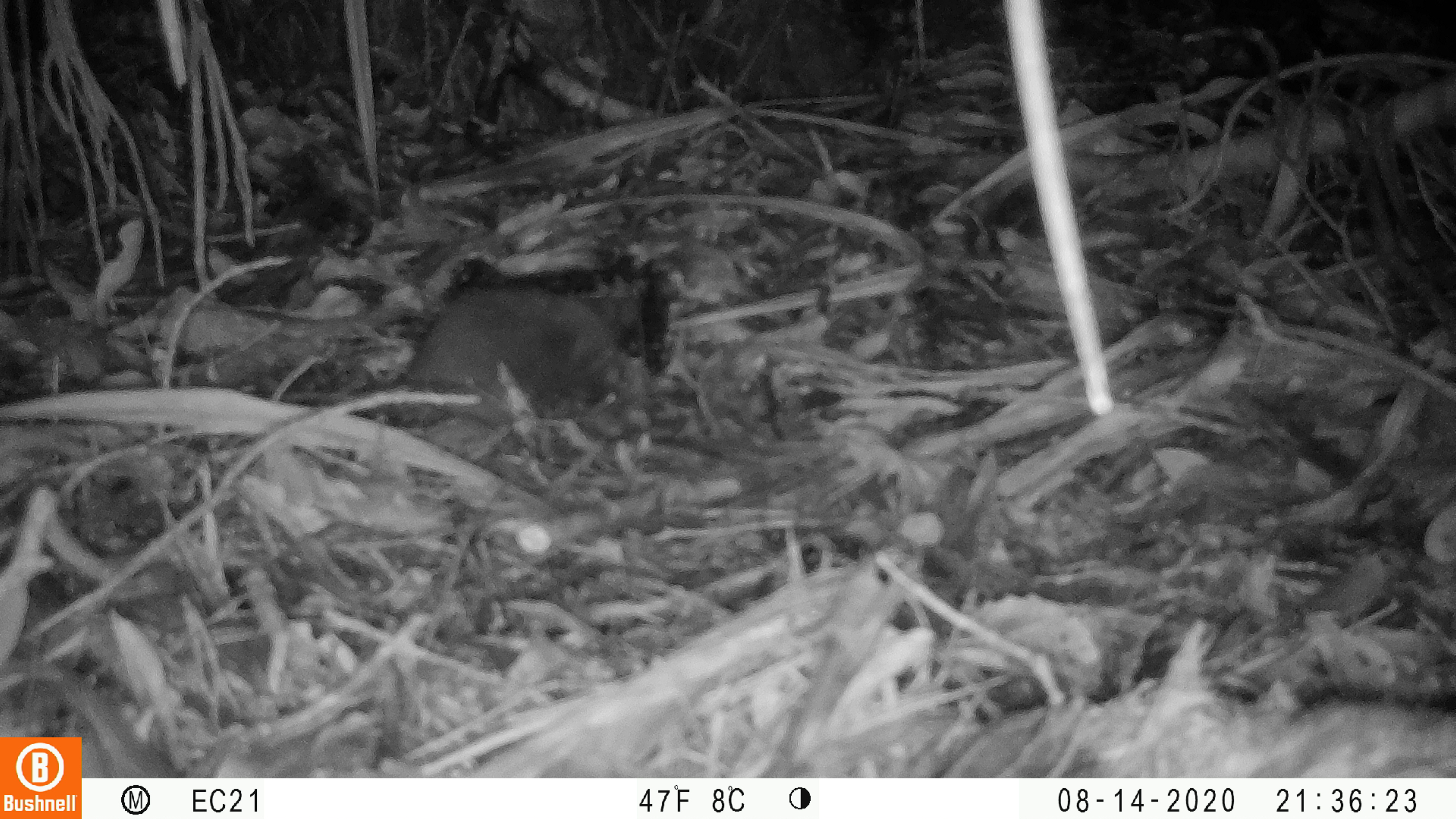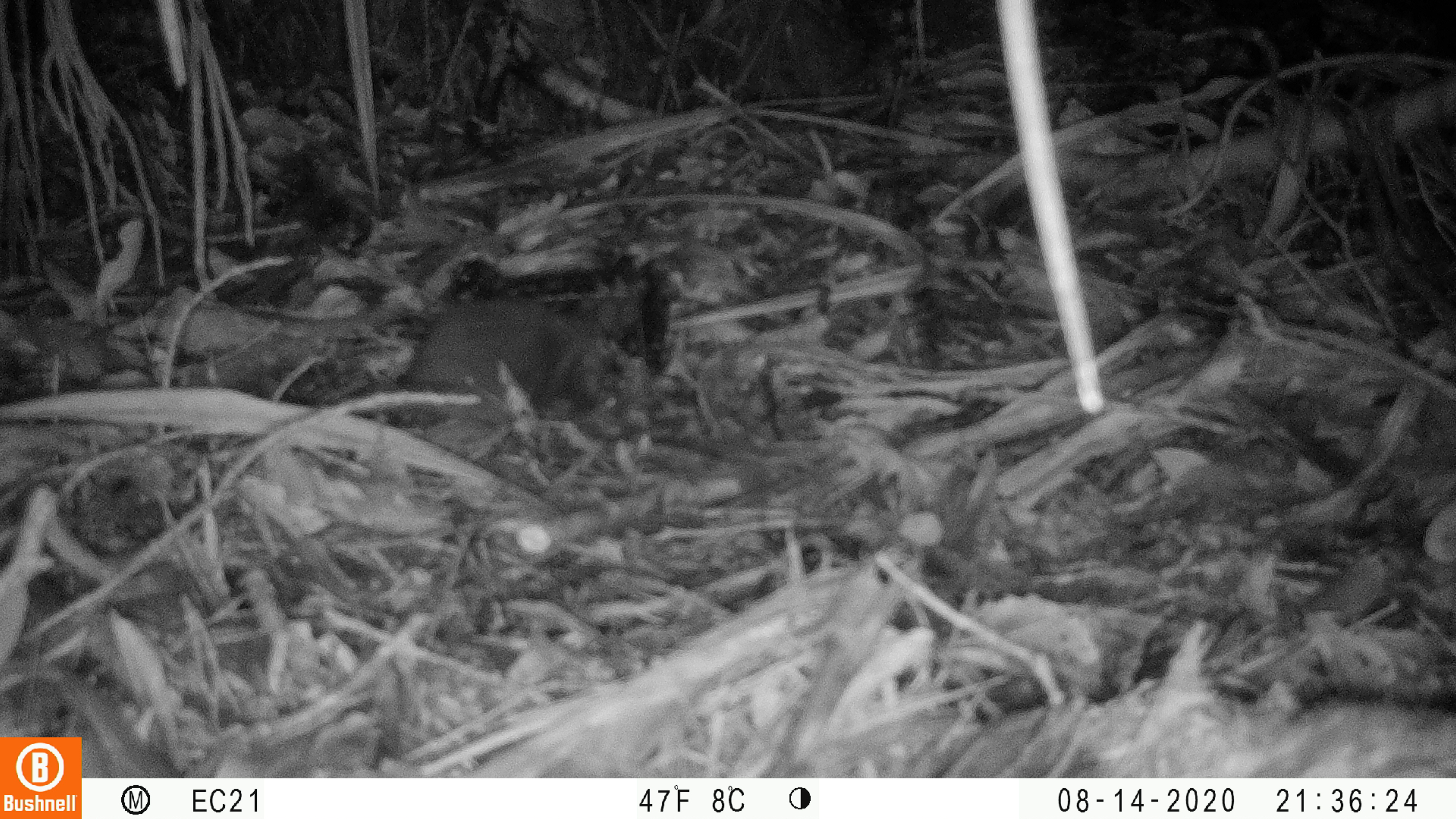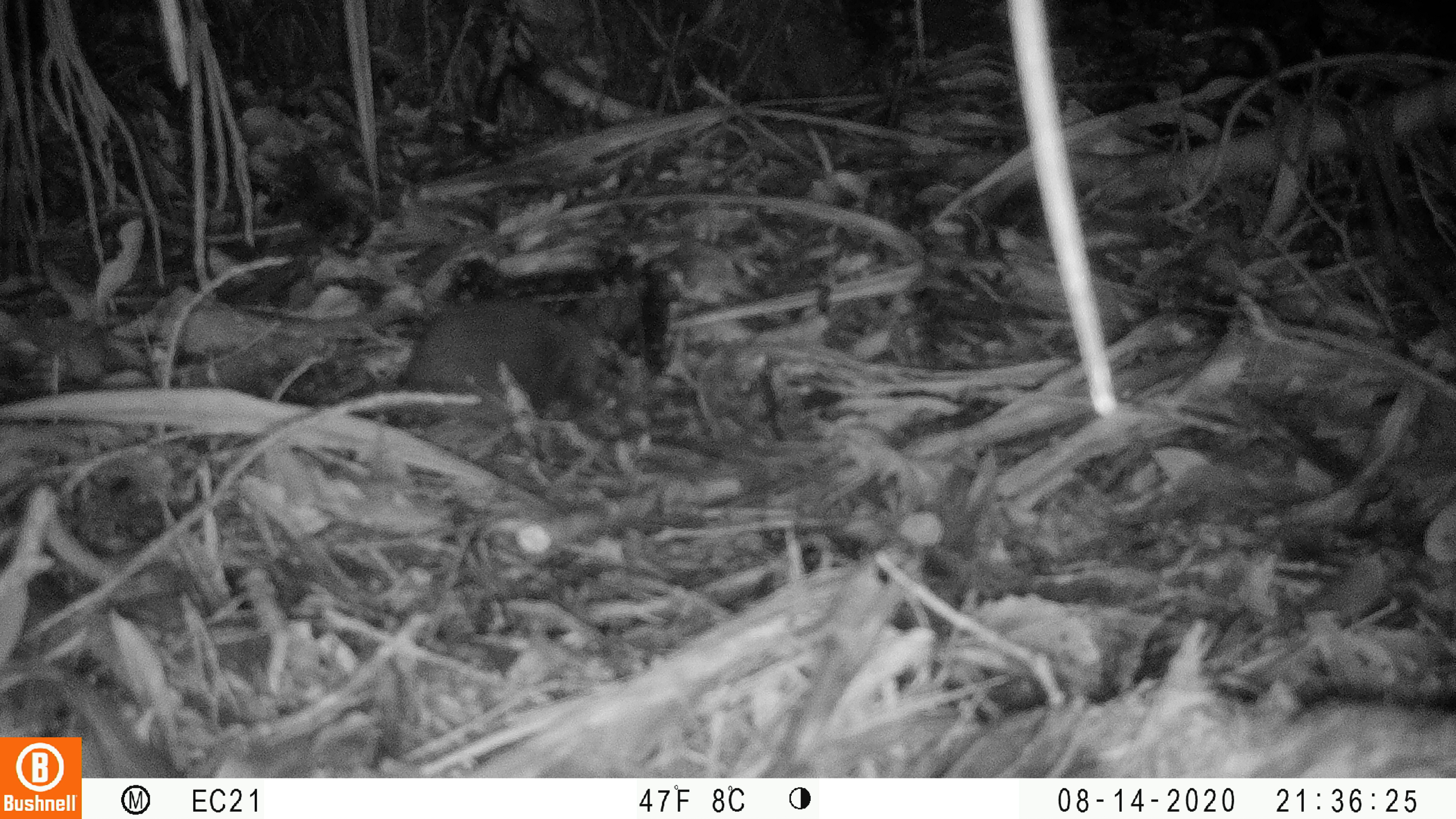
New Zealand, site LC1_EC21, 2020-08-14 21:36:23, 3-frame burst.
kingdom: Animalia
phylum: Chordata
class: Mammalia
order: Rodentia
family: Muridae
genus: Rattus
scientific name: Rattus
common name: rat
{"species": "rat (Rattus)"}